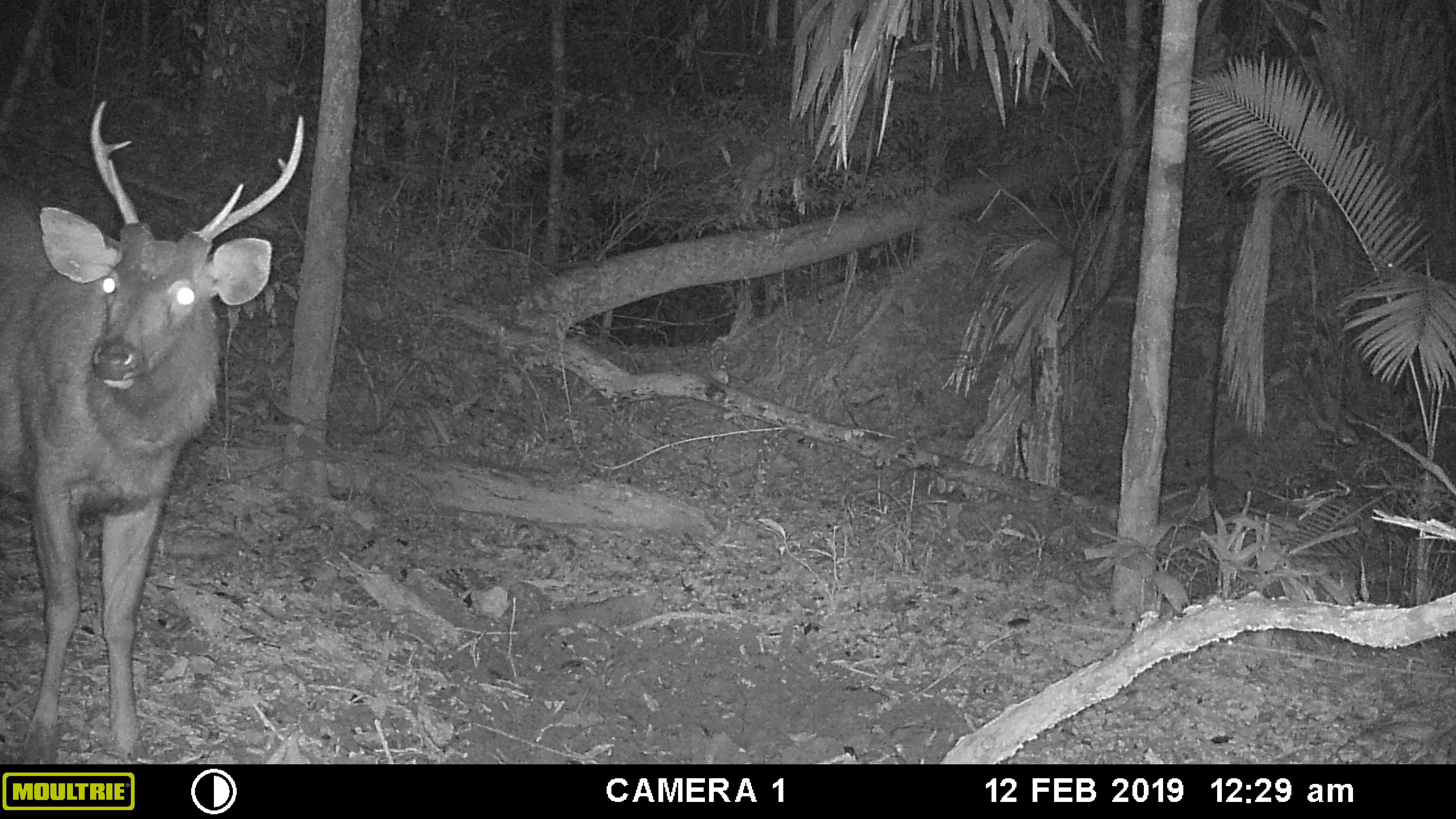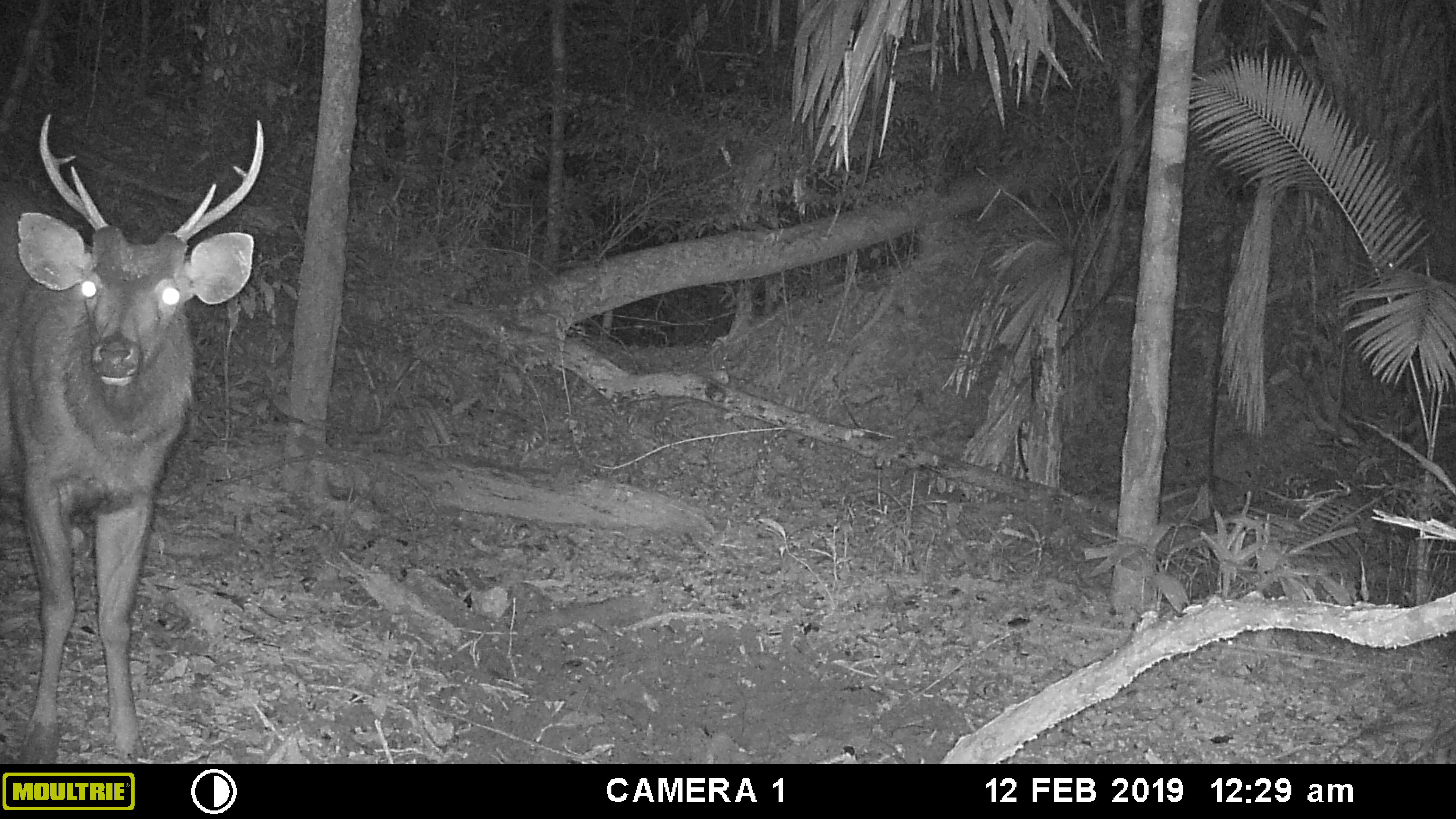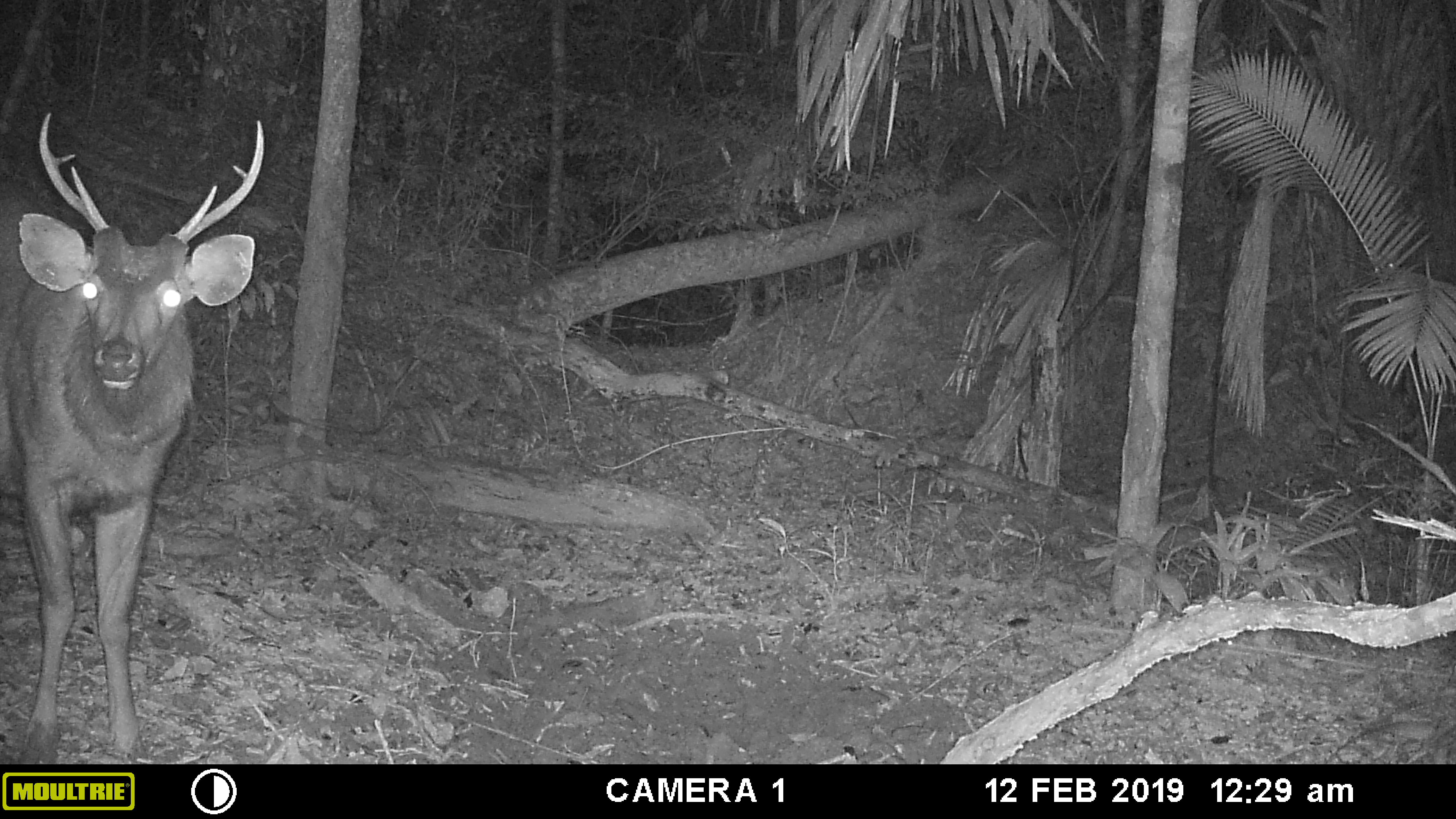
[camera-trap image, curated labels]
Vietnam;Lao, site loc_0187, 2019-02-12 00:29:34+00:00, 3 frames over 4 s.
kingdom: Animalia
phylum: Chordata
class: Mammalia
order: Artiodactyla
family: Cervidae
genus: Rusa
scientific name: Rusa unicolor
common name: sambar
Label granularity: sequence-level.